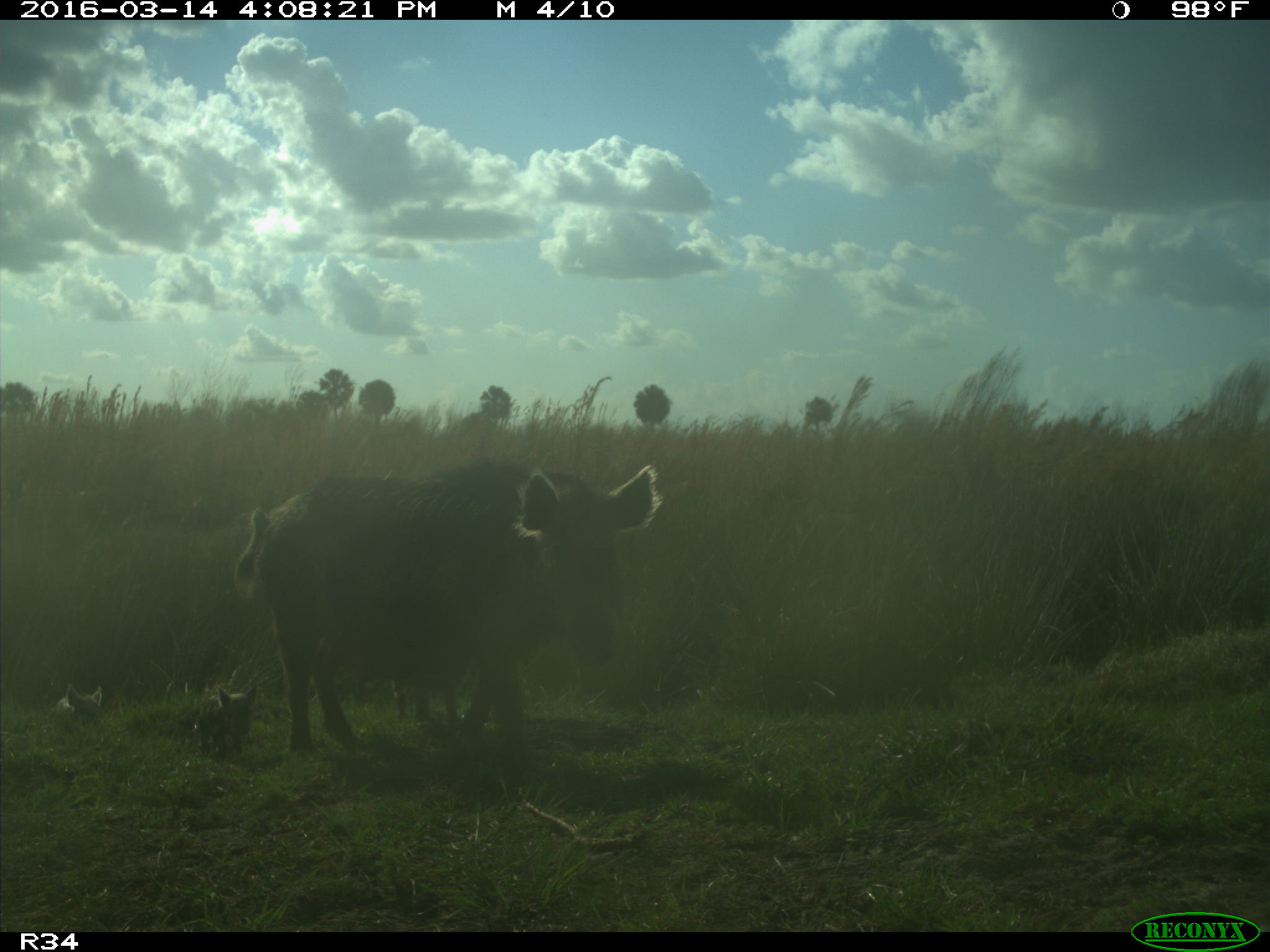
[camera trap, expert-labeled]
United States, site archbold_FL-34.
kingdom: Animalia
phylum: Chordata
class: Mammalia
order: Artiodactyla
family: Suidae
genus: Sus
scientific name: Sus scrofa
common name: wild boar